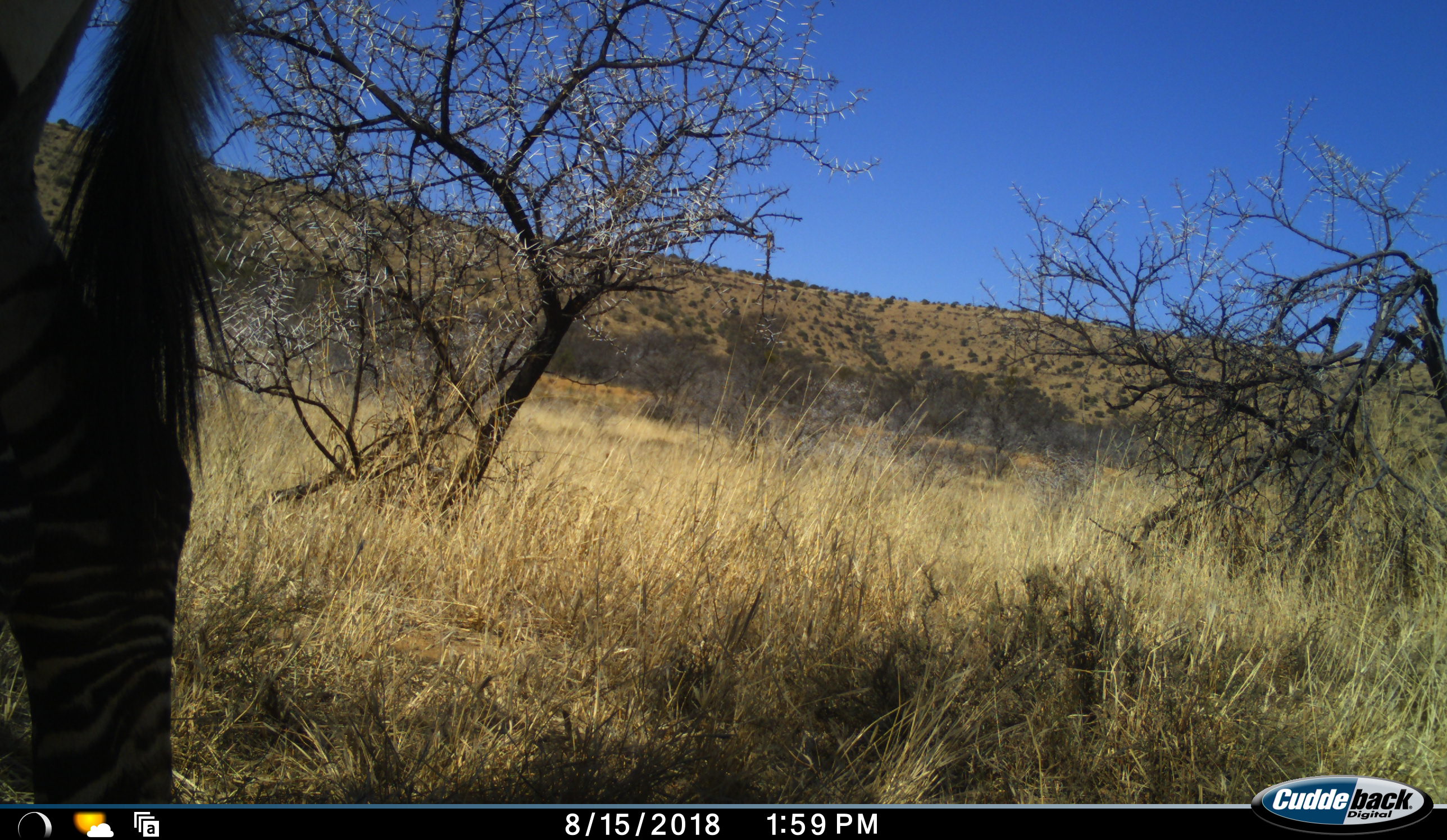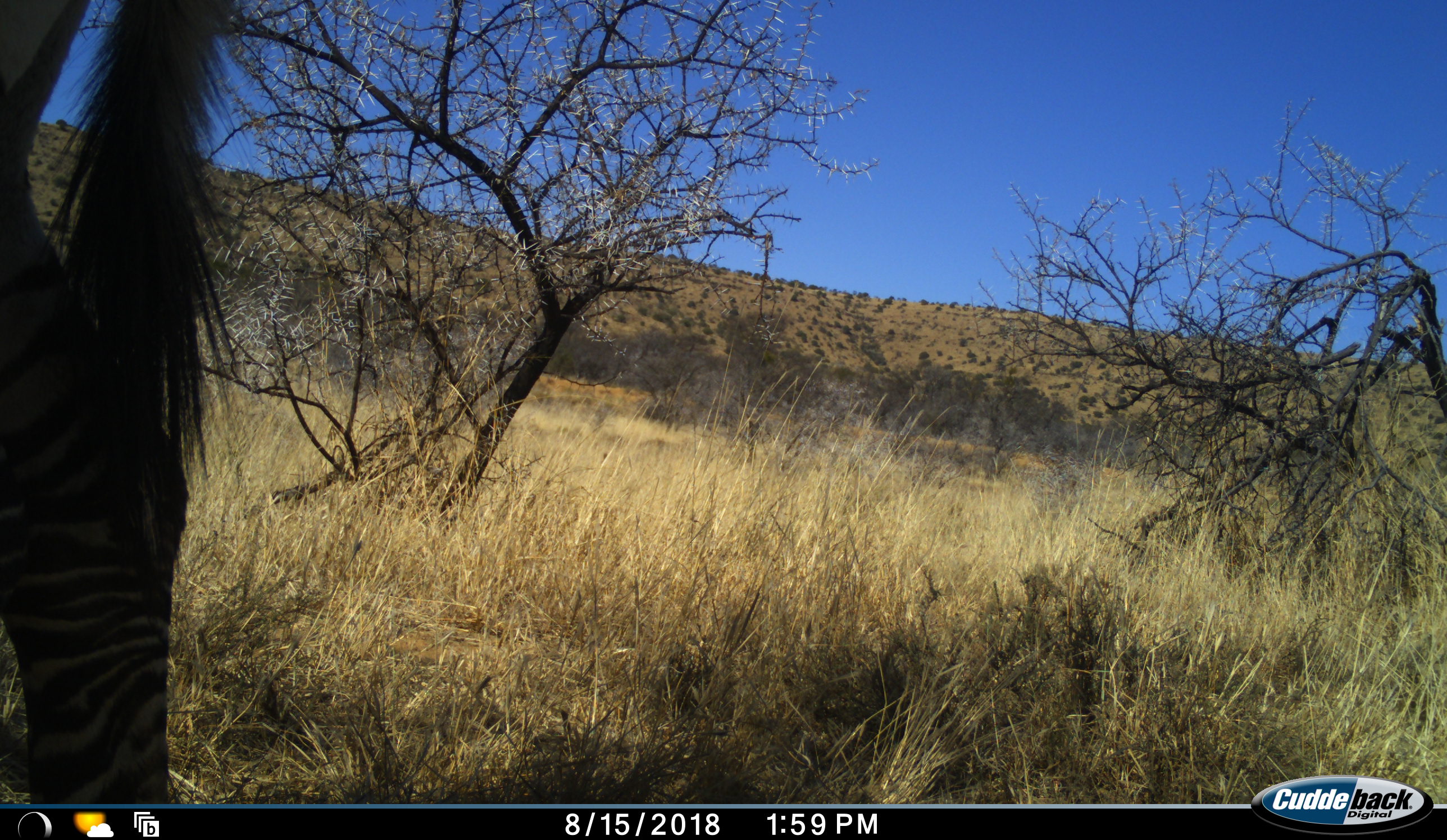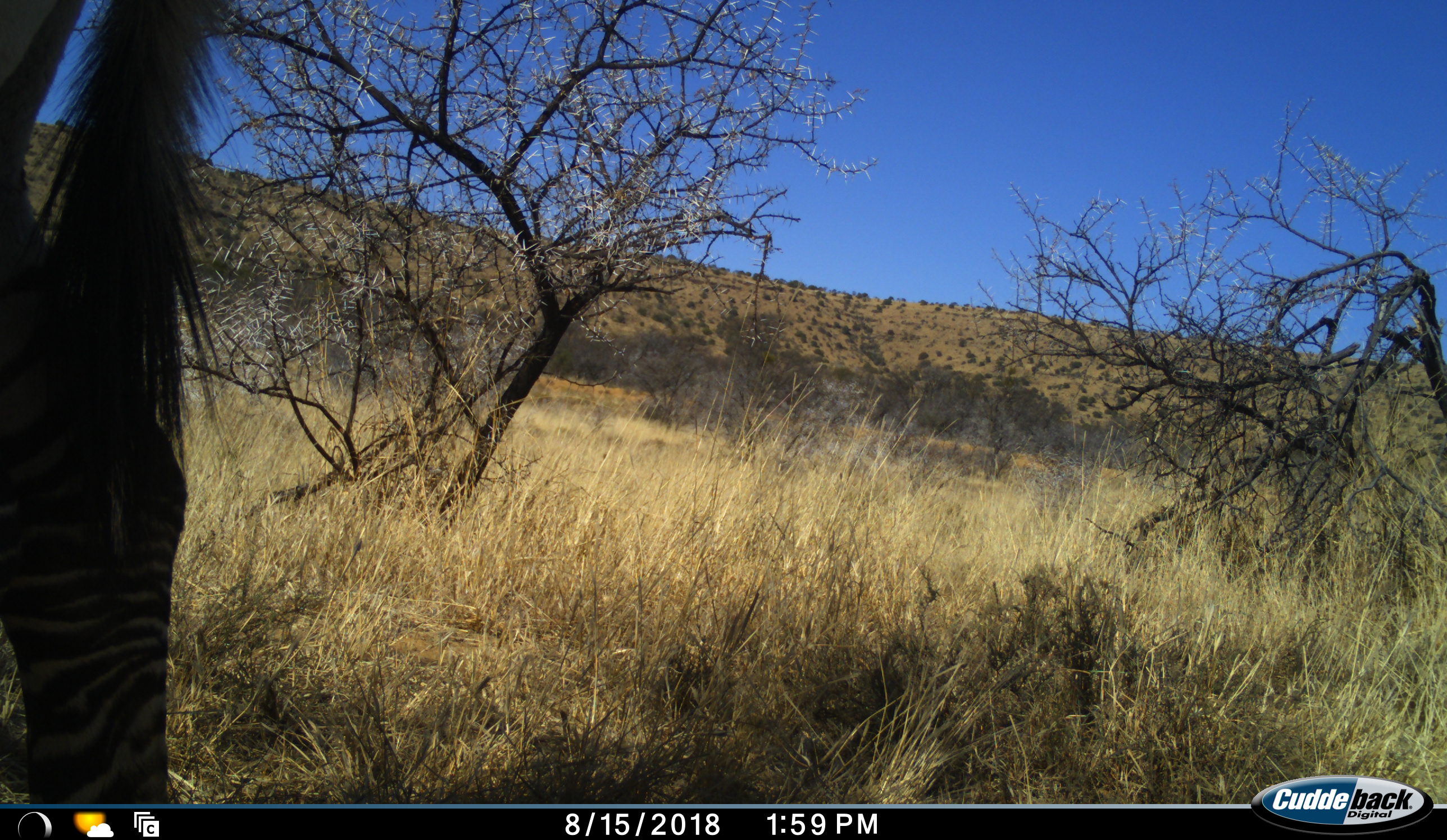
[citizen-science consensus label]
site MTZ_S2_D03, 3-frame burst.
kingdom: Animalia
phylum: Chordata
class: Mammalia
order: Perissodactyla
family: Equidae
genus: Equus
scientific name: Equus zebra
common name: mountain zebra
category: zebramountain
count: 1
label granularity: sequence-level